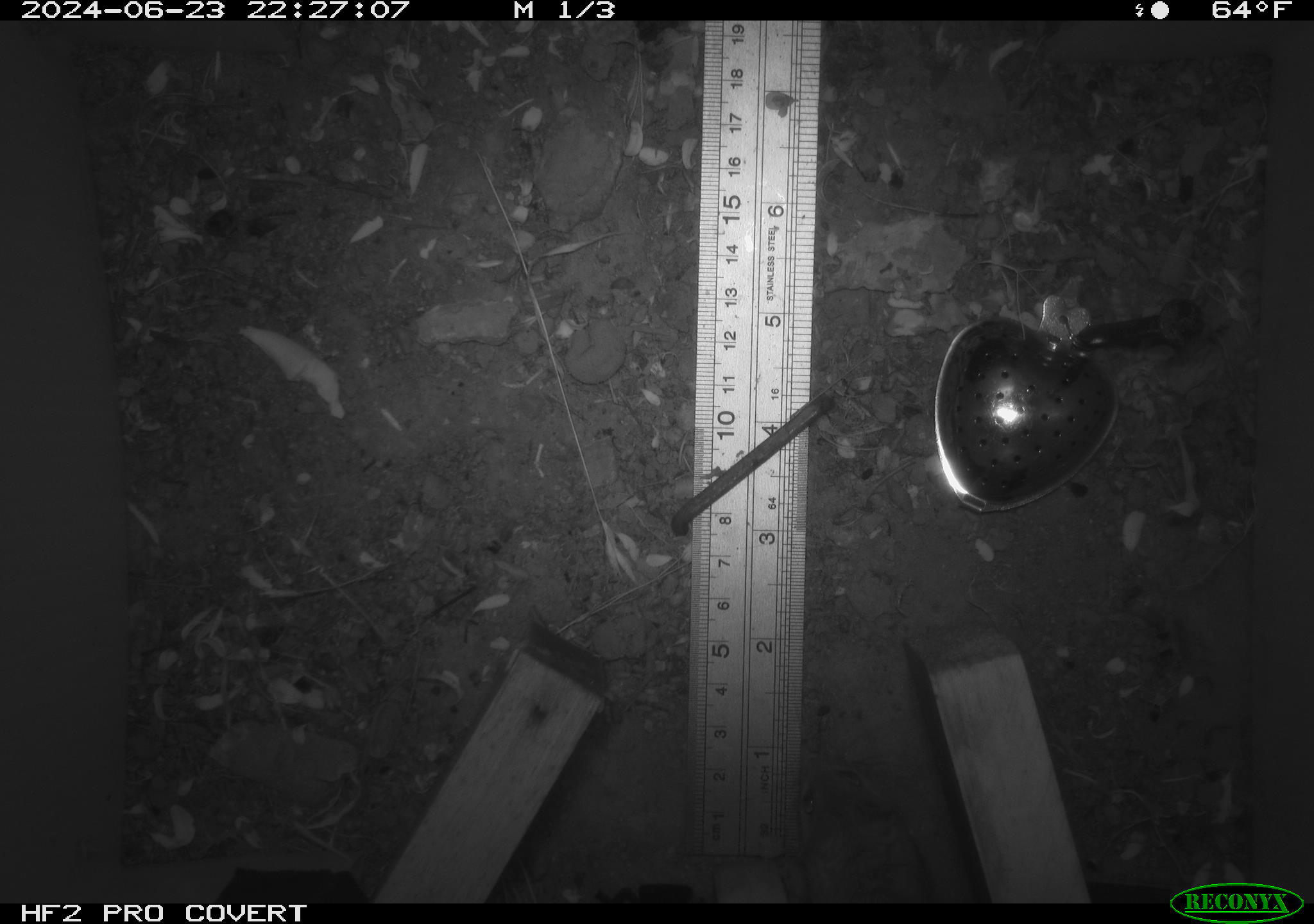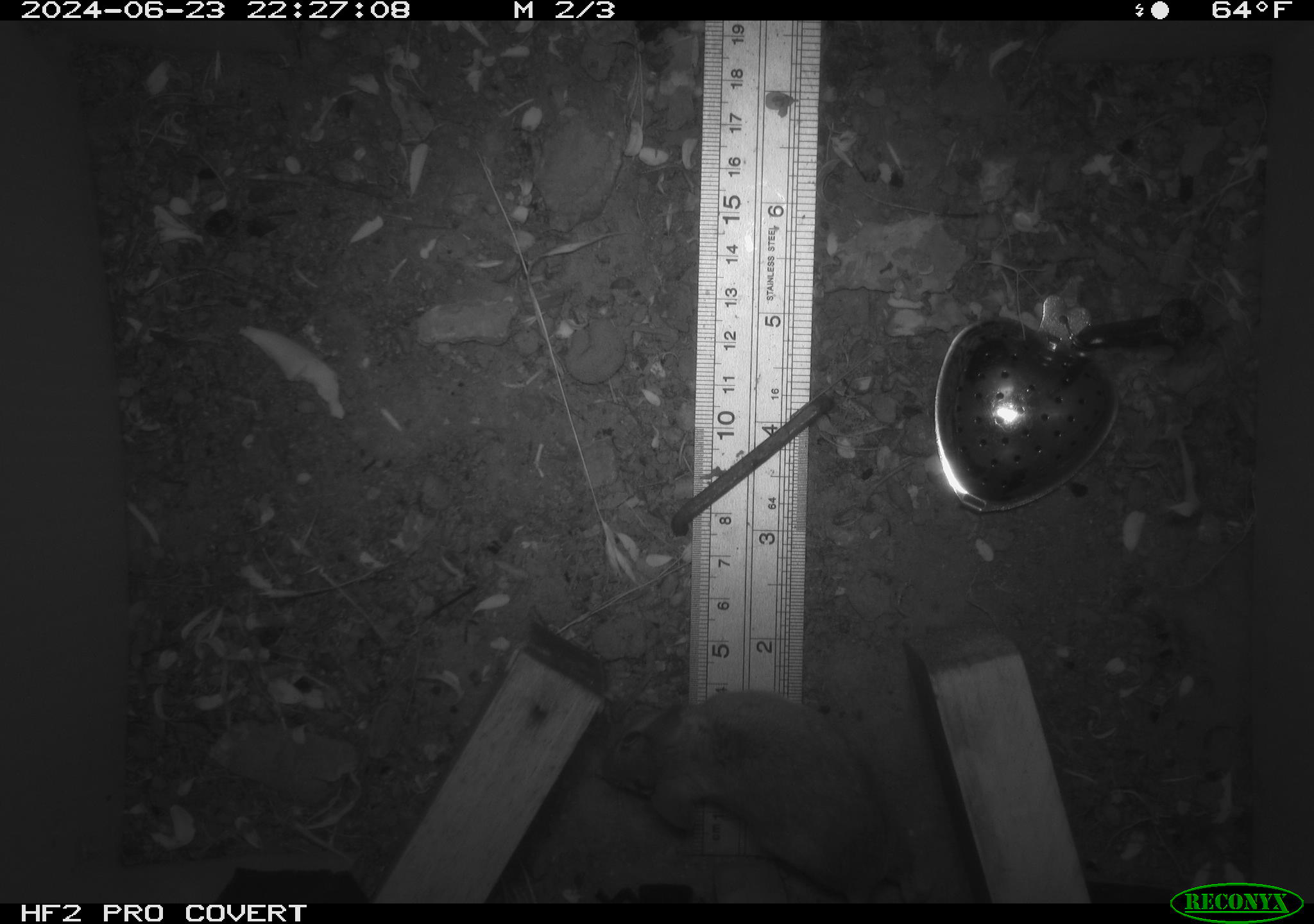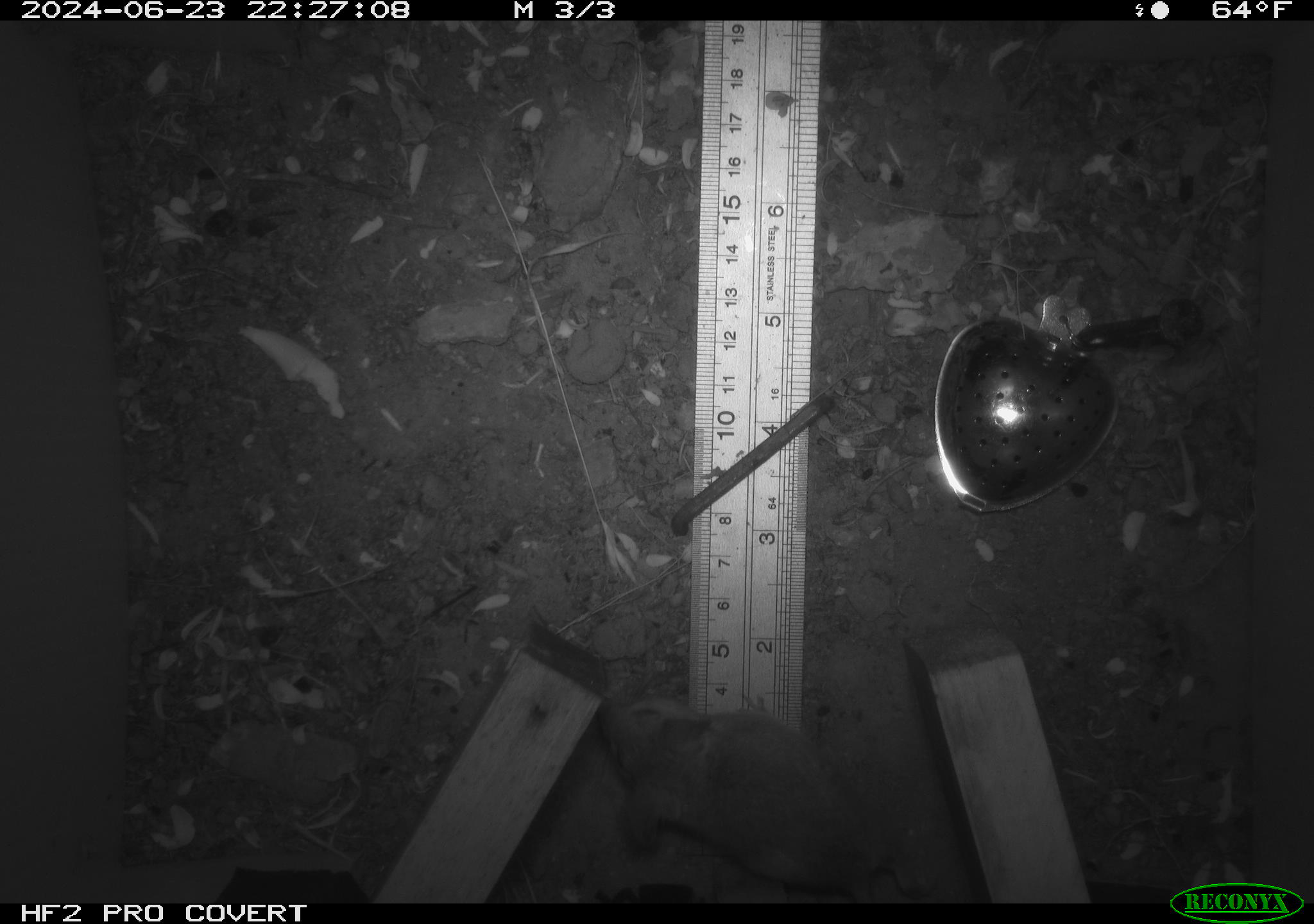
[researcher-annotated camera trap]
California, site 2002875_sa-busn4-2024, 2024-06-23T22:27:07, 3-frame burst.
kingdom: Animalia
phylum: Chordata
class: Mammalia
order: Rodentia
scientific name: Rodentia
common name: rodent